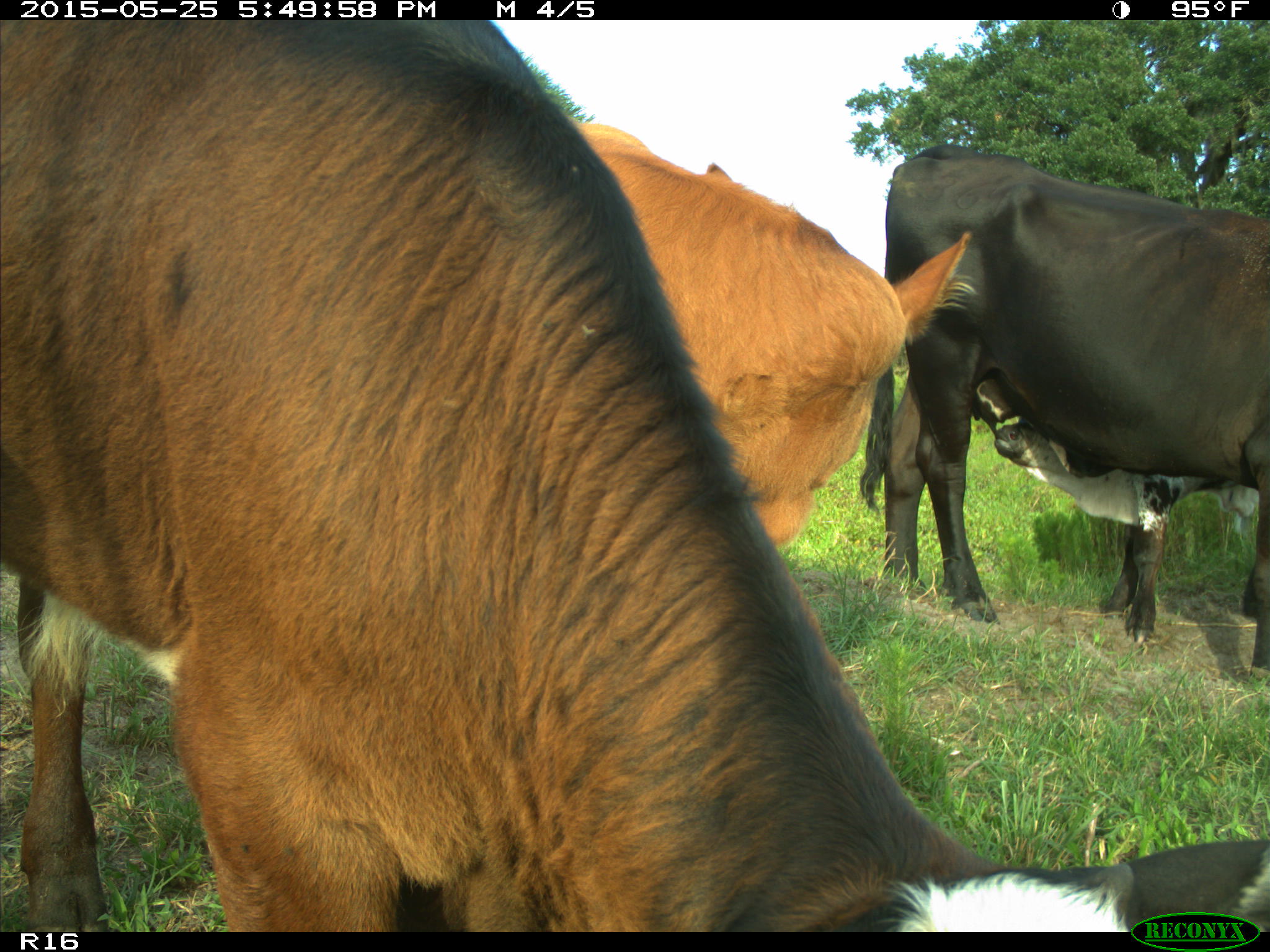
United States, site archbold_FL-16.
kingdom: Animalia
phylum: Chordata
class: Mammalia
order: Artiodactyla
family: Bovidae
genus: Bos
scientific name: Bos taurus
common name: domestic cow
Bos taurus (domestic cow).